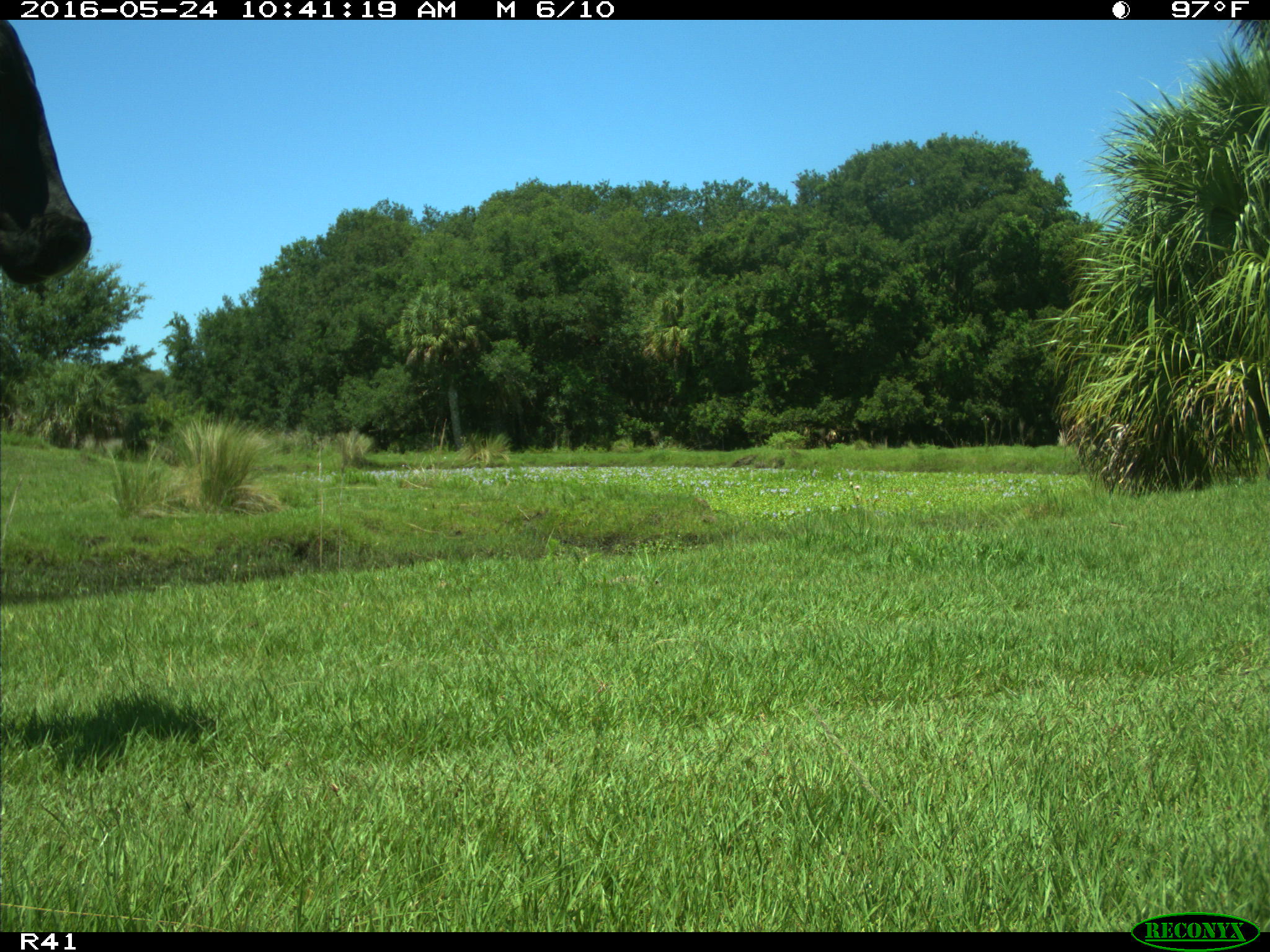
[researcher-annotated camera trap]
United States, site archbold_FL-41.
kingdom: Animalia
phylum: Chordata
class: Mammalia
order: Artiodactyla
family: Bovidae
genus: Bos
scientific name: Bos taurus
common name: domestic cow